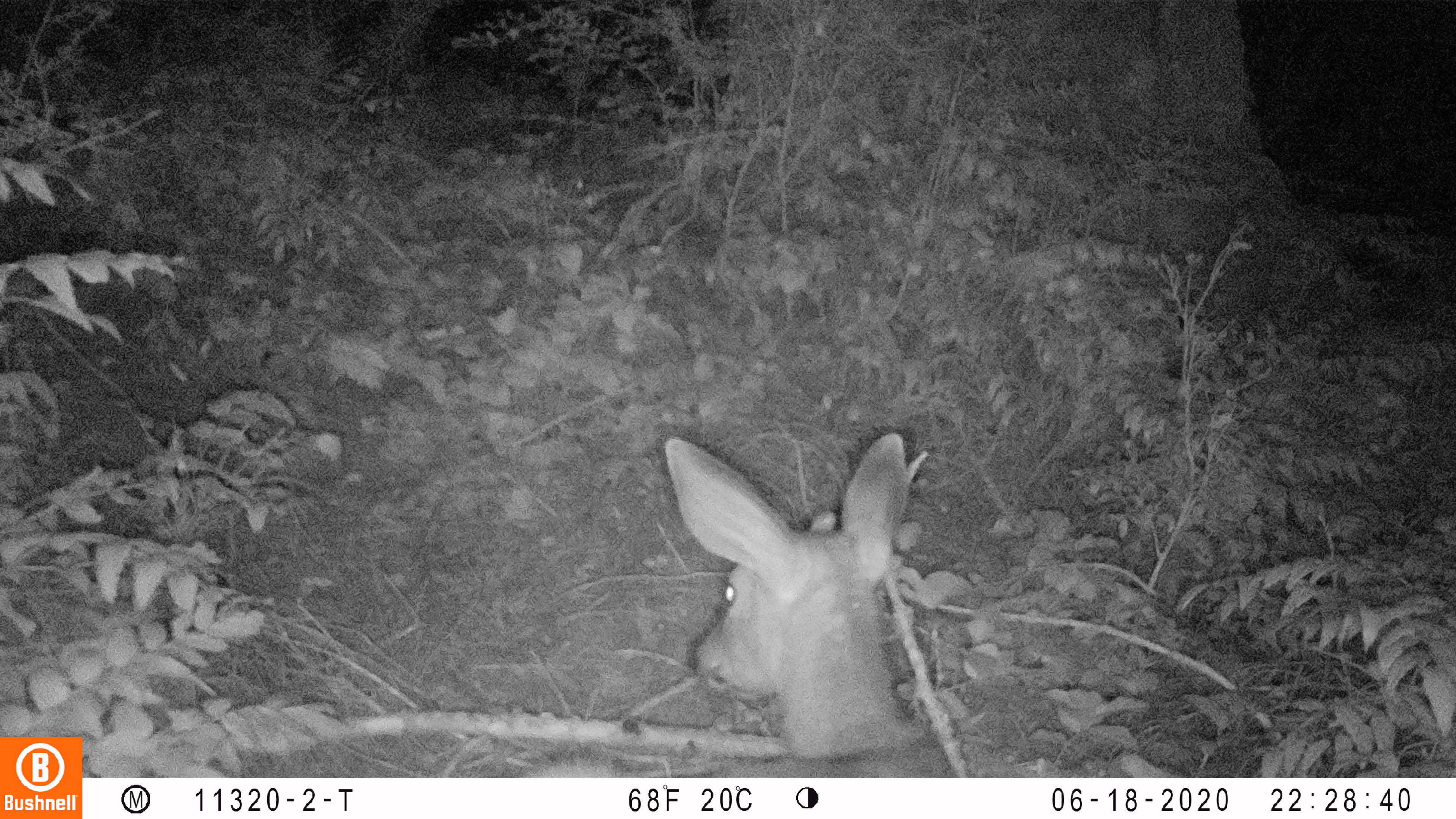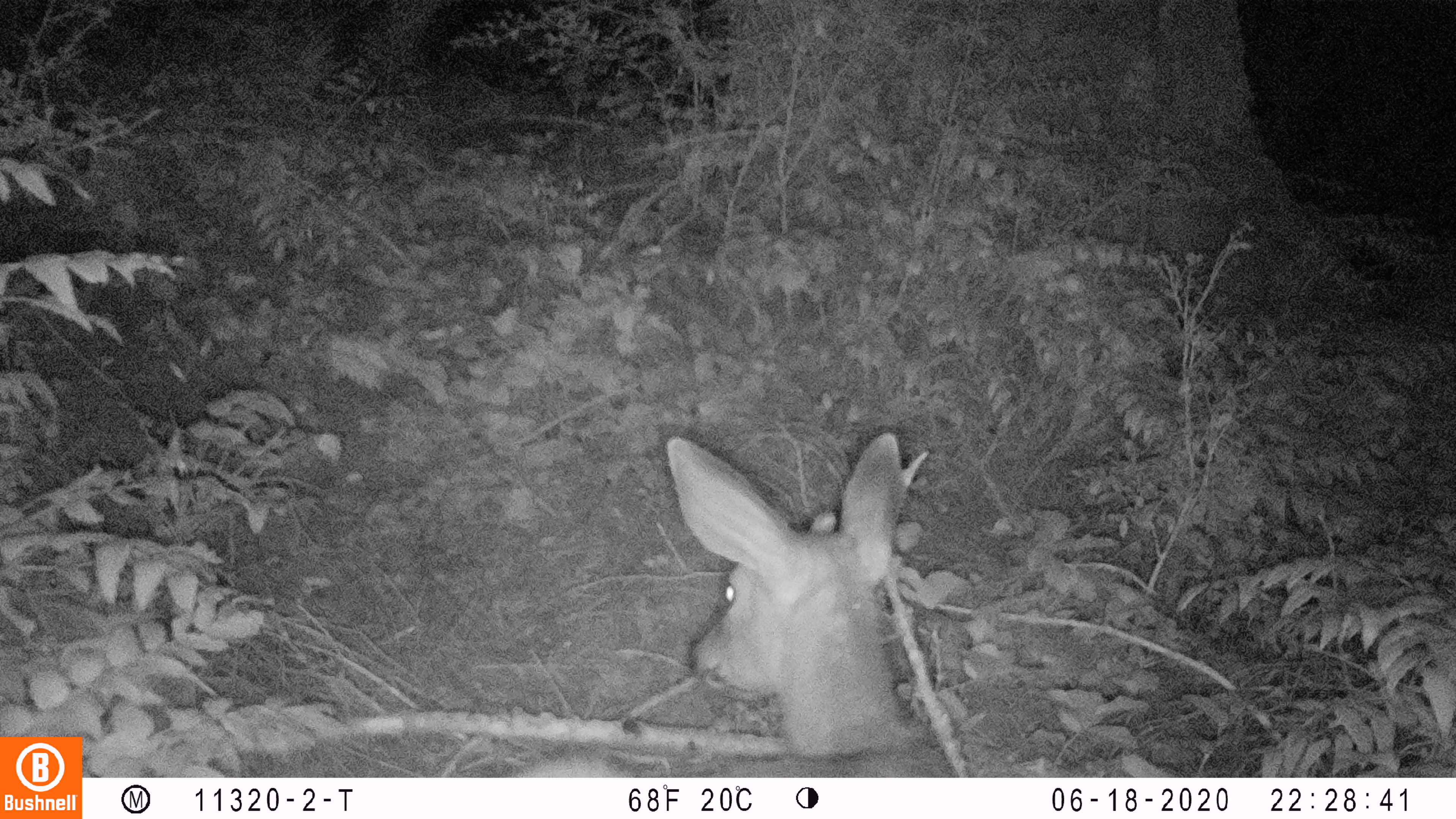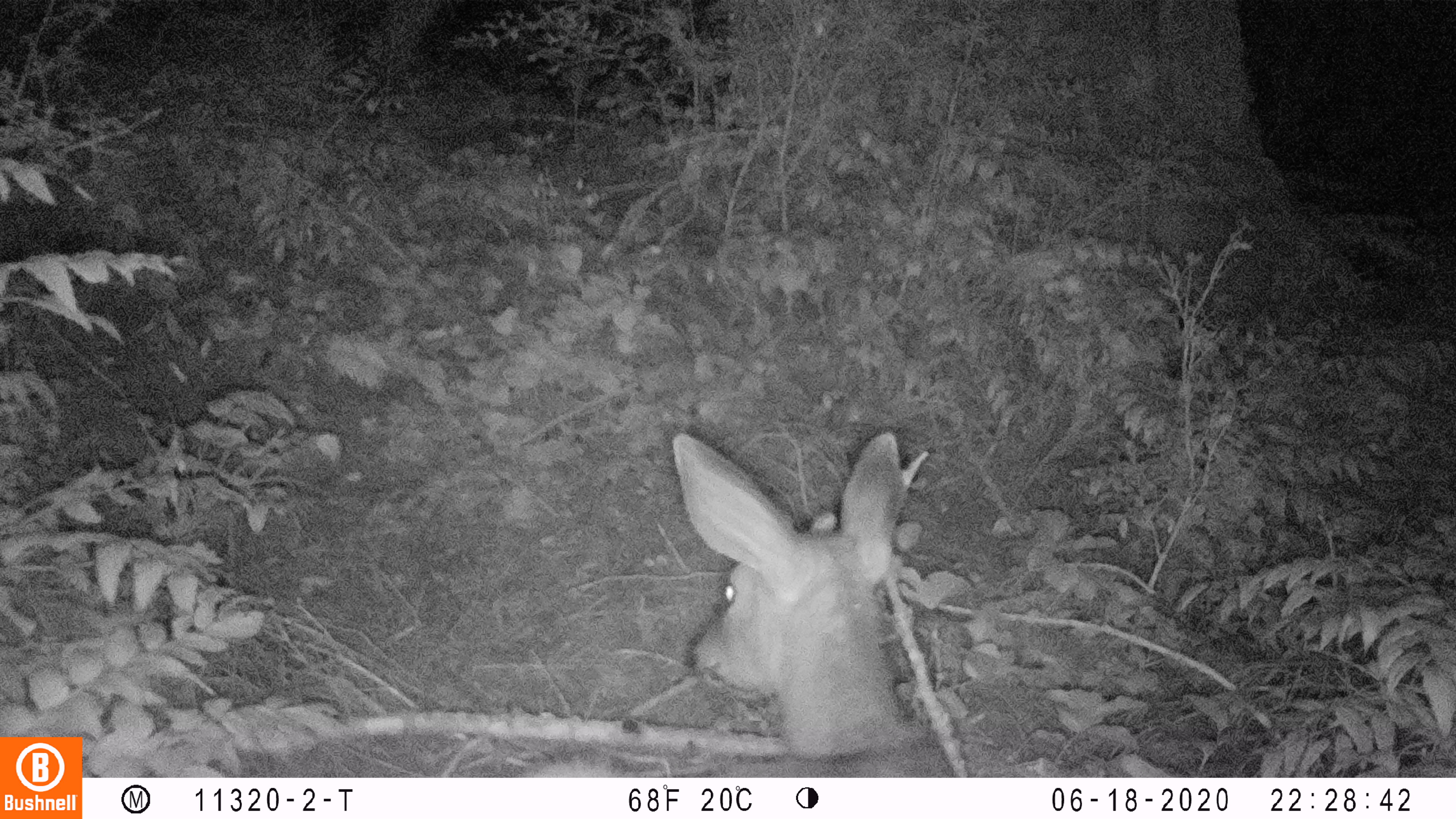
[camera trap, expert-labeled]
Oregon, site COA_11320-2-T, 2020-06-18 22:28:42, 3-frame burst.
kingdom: Animalia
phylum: Chordata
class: Mammalia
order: Artiodactyla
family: Cervidae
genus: Odocoileus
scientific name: Odocoileus hemionus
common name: black-tailed deer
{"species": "black-tailed deer (Odocoileus hemionus)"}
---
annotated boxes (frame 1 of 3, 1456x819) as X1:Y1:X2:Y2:
black-tailed deer: 533:421:946:774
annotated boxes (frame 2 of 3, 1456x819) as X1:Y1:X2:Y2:
black-tailed deer: 505:423:956:772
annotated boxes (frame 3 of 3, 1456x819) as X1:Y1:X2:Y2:
black-tailed deer: 491:423:962:770